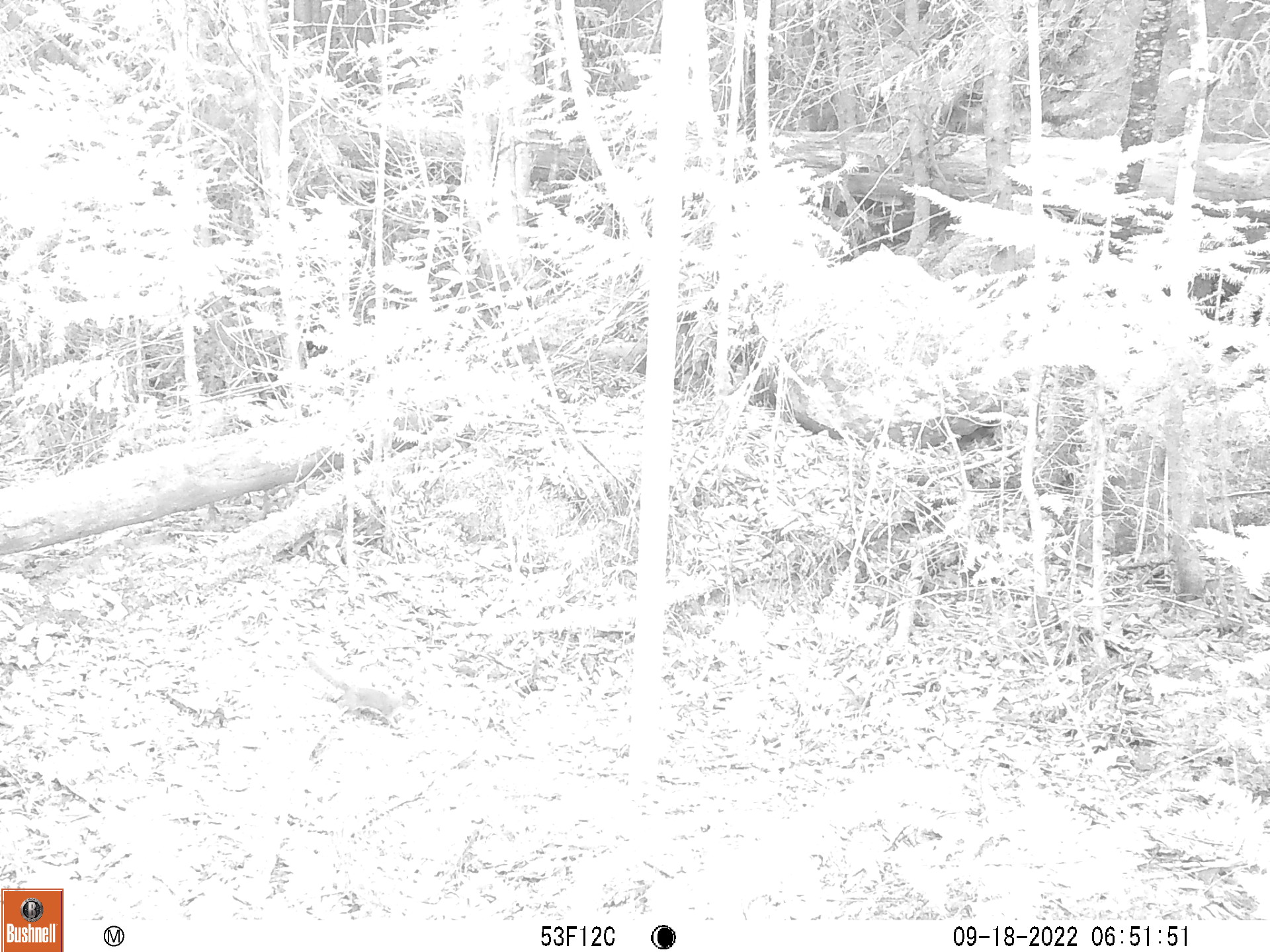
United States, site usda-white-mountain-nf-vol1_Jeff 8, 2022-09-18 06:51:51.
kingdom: Animalia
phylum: Chordata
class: Mammalia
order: Carnivora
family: Mustelidae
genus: Mustela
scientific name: Mustela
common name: weasel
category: weasel sp.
Weasel sp. (weasel) (Mustela).